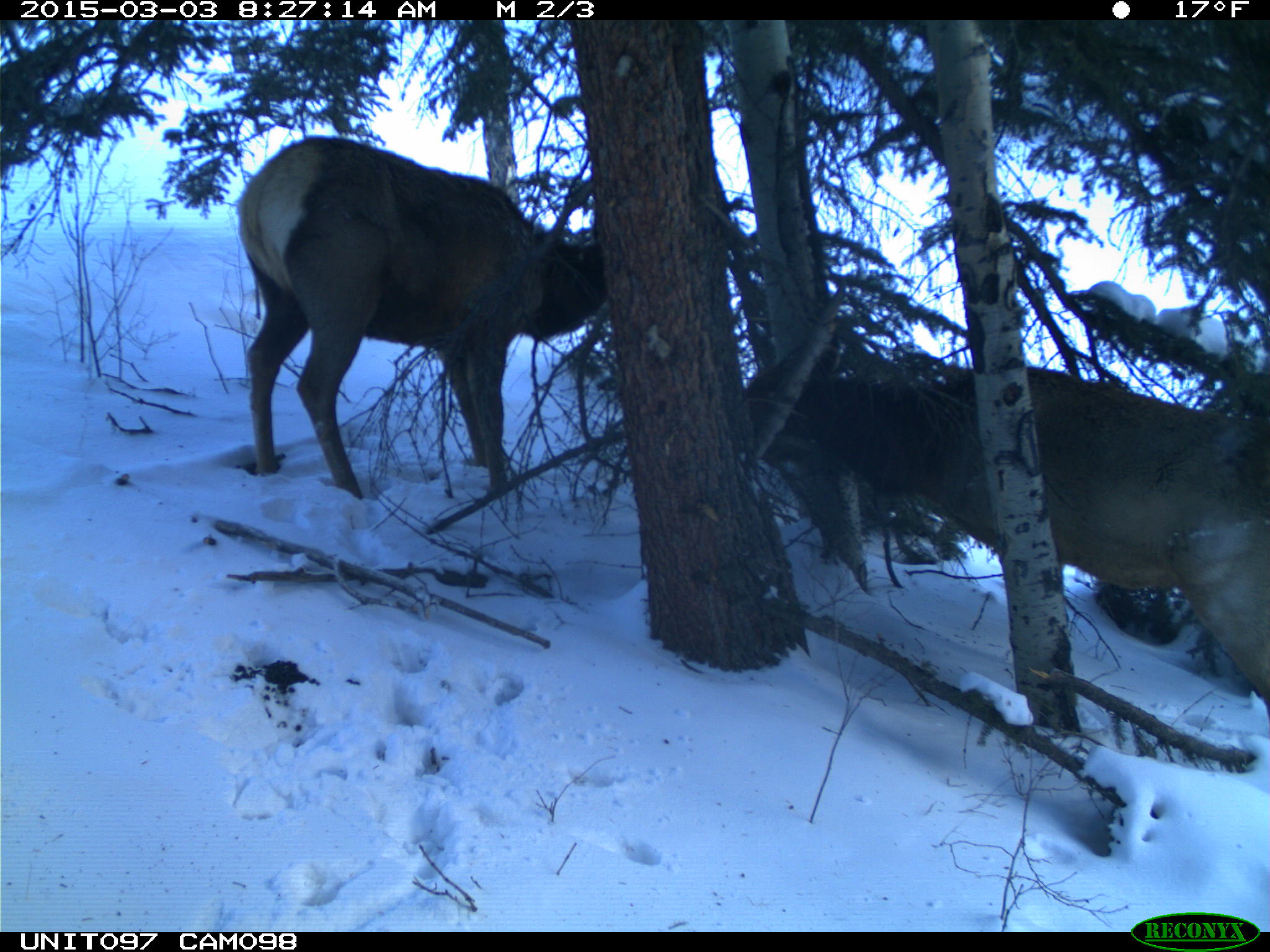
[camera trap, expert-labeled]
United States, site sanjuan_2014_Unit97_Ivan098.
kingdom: Animalia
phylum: Chordata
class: Mammalia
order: Artiodactyla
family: Cervidae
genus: Cervus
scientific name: Cervus elaphus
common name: red deer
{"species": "Cervus elaphus (red deer)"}